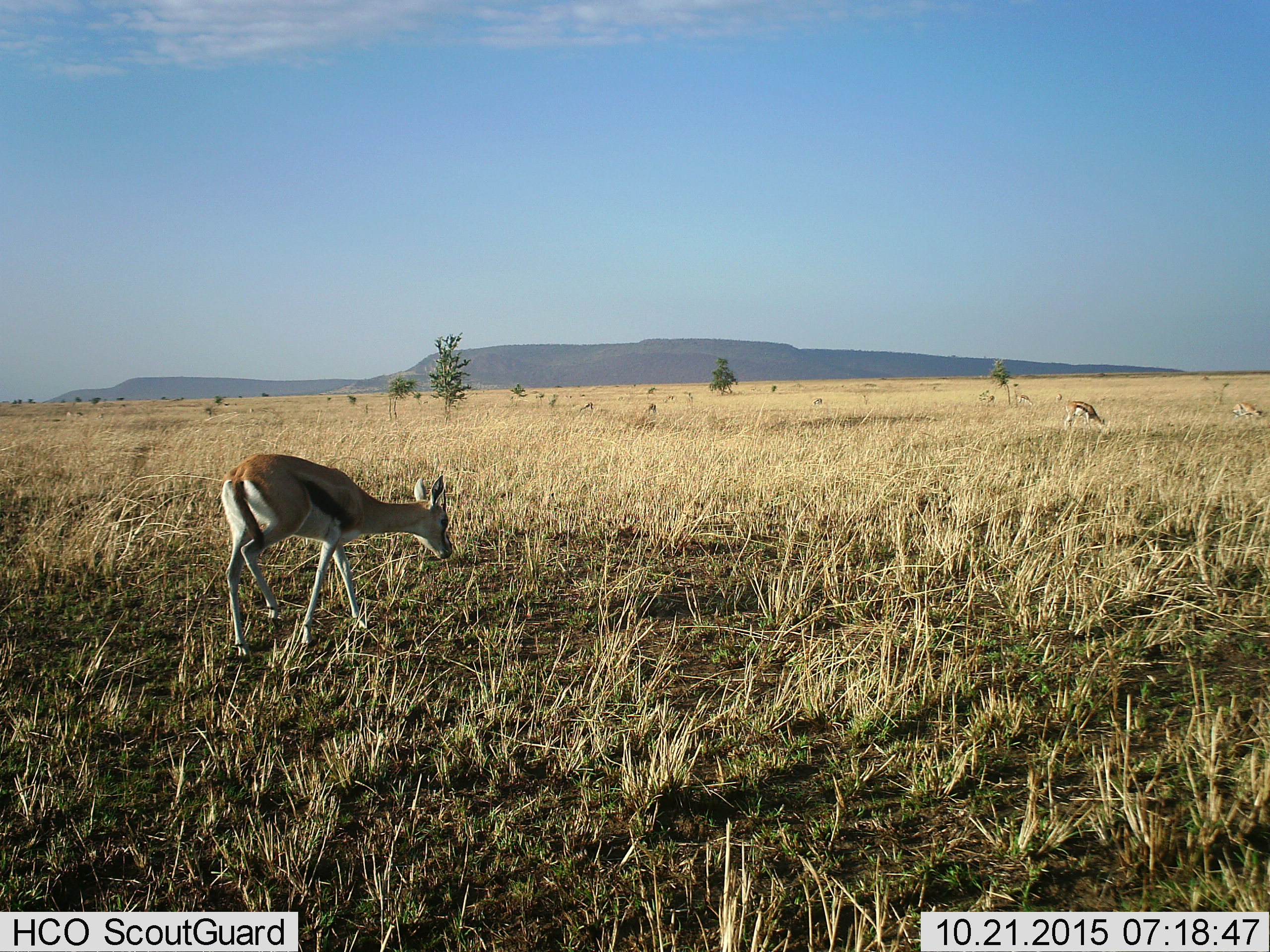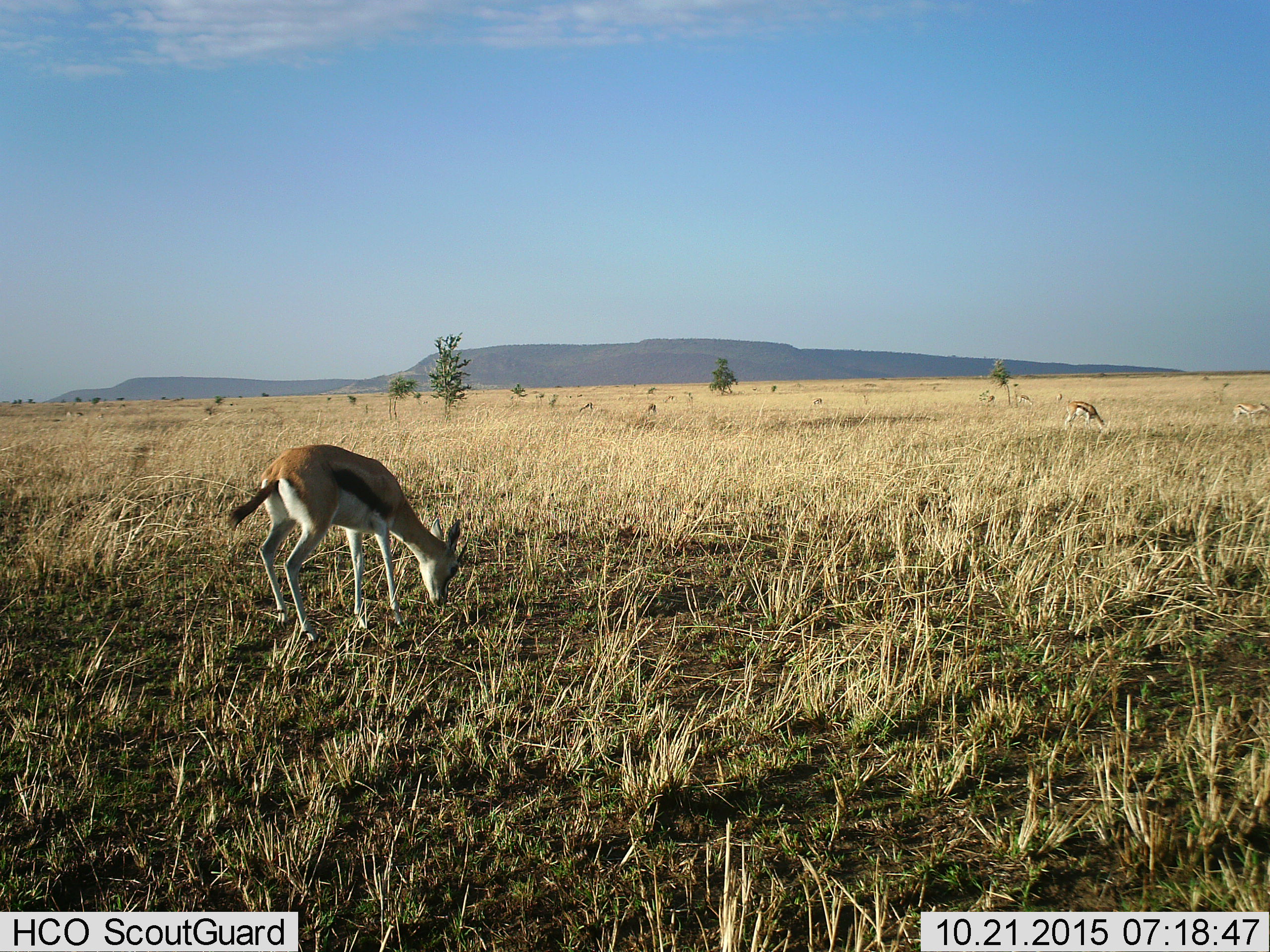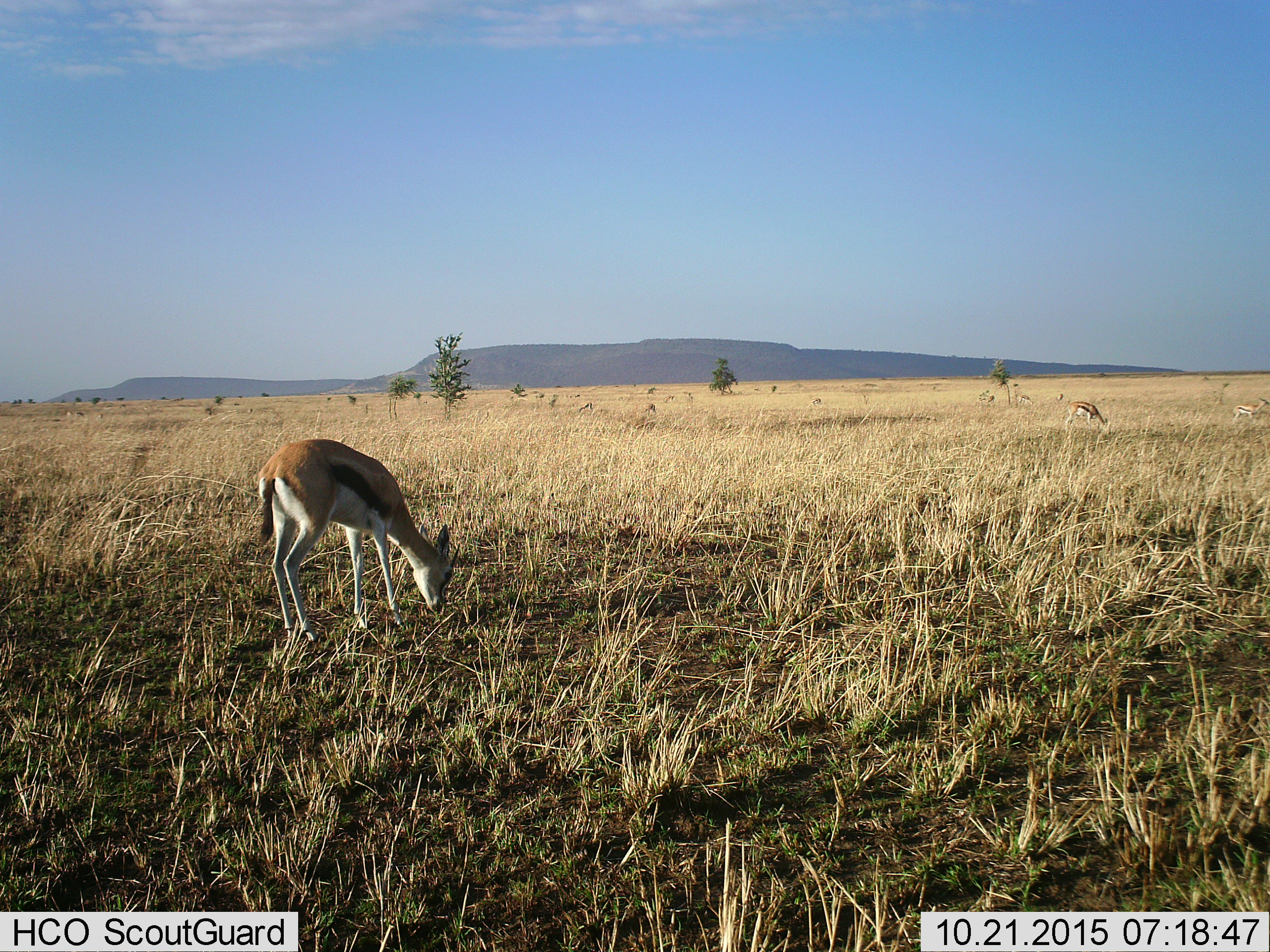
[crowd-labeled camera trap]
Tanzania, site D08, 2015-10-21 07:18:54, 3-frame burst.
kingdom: Animalia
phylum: Chordata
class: Mammalia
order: Artiodactyla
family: Bovidae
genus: Eudorcas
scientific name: Eudorcas thomsonii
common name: thomson's gazelle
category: gazellethomsons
Gazellethomsons (thomson's gazelle) (Eudorcas thomsonii), count 11-50. Behavior (volunteer vote fractions): standing 50%, resting 0%, moving 39%, interacting 0%. Young present (vote fraction): 6%. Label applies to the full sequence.